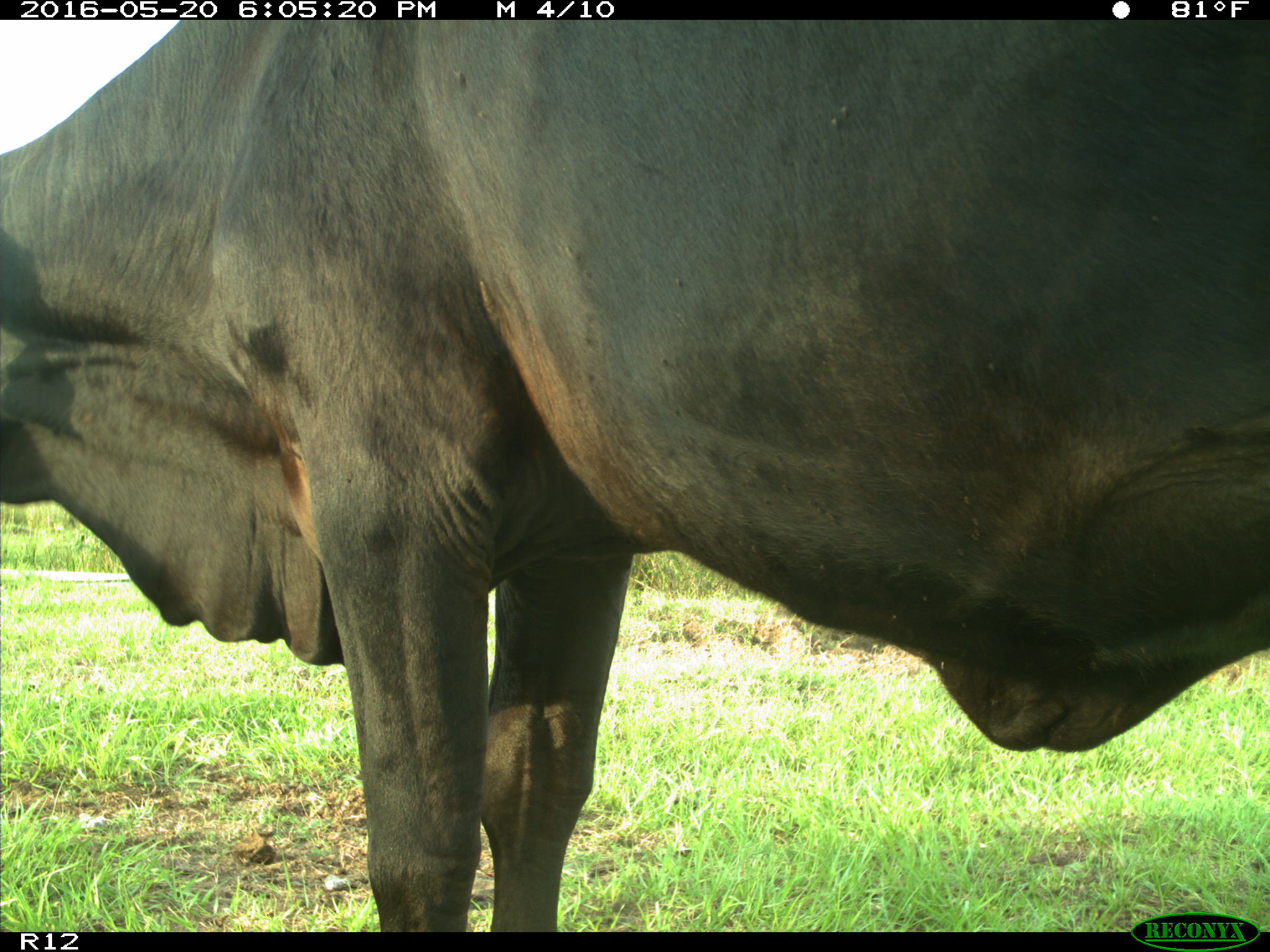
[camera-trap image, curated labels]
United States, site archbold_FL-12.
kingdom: Animalia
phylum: Chordata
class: Mammalia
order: Artiodactyla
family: Bovidae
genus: Bos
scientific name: Bos taurus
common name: domestic cow